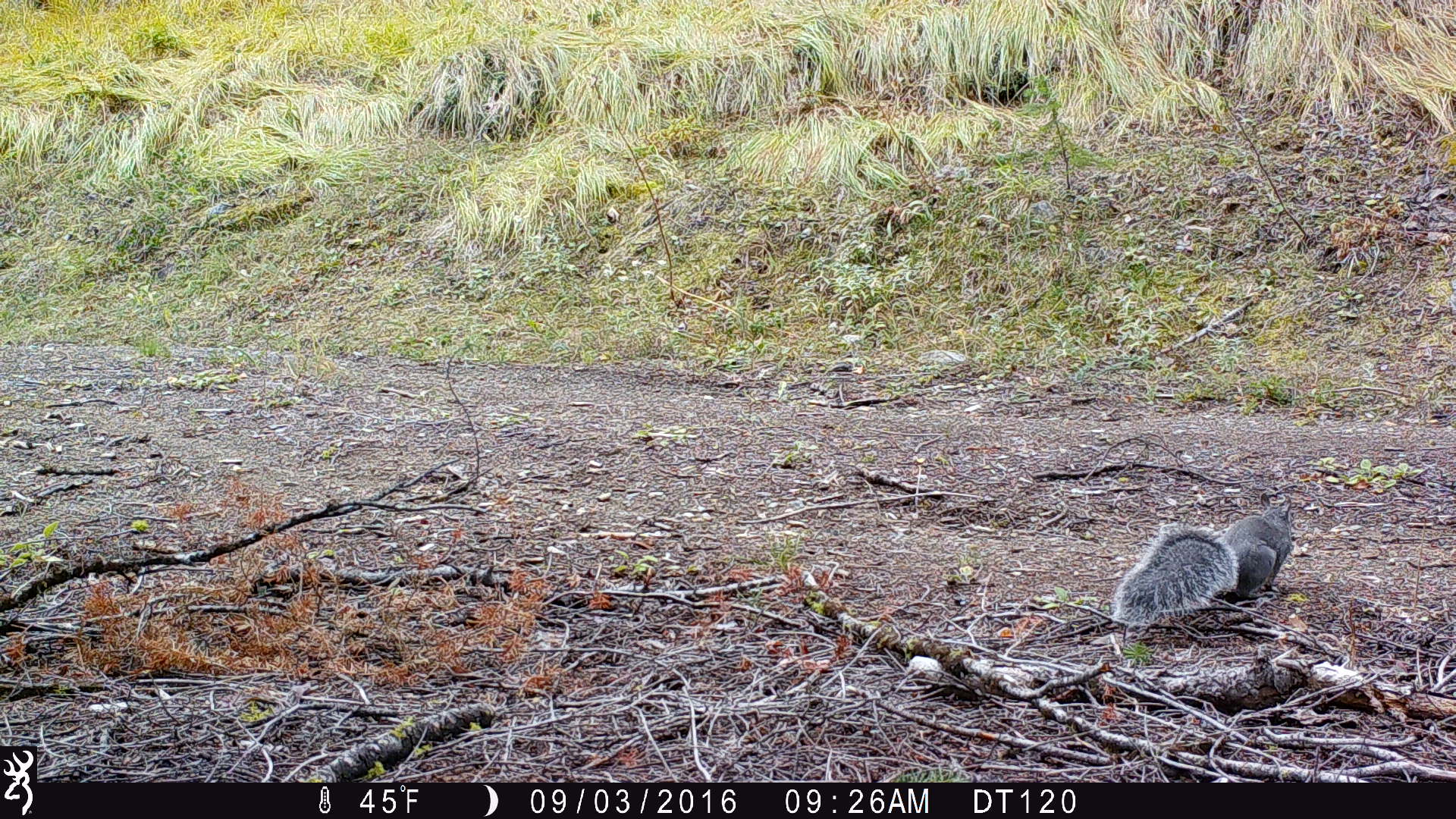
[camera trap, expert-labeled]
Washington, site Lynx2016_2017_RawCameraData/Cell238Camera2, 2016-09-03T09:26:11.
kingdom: Animalia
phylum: Chordata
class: Mammalia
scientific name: Mammalia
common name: small mammal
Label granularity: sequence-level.